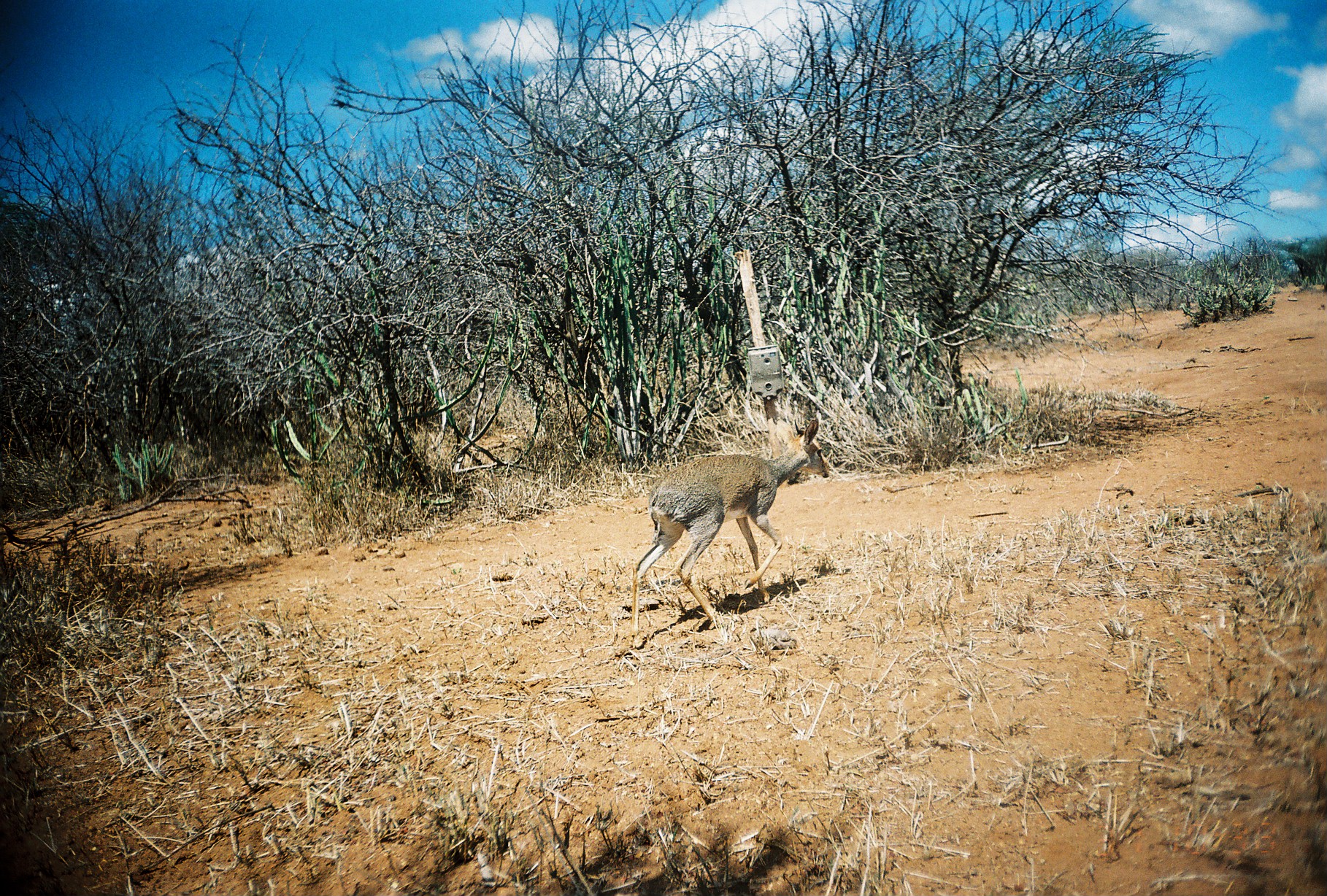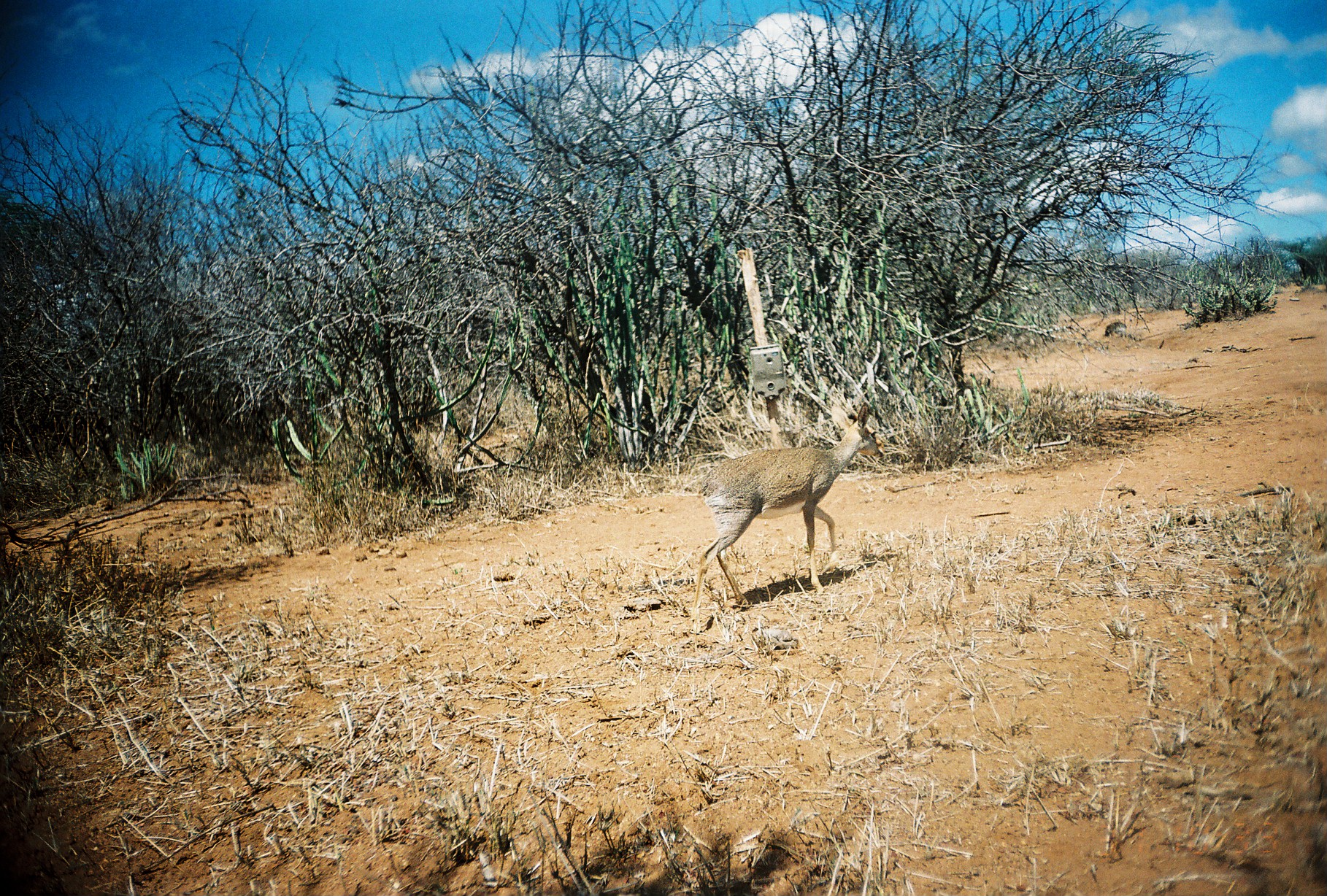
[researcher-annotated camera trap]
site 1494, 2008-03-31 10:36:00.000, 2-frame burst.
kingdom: Animalia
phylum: Chordata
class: Mammalia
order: Artiodactyla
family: Bovidae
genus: Madoqua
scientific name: Madoqua guentheri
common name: günther's dik-dik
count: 1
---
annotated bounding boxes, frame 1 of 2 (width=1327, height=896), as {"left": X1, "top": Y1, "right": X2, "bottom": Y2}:
madoqua guentheri: {"left": 628, "top": 416, "right": 830, "bottom": 648}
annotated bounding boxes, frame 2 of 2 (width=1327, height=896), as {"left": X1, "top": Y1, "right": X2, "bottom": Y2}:
madoqua guentheri: {"left": 687, "top": 401, "right": 885, "bottom": 633}